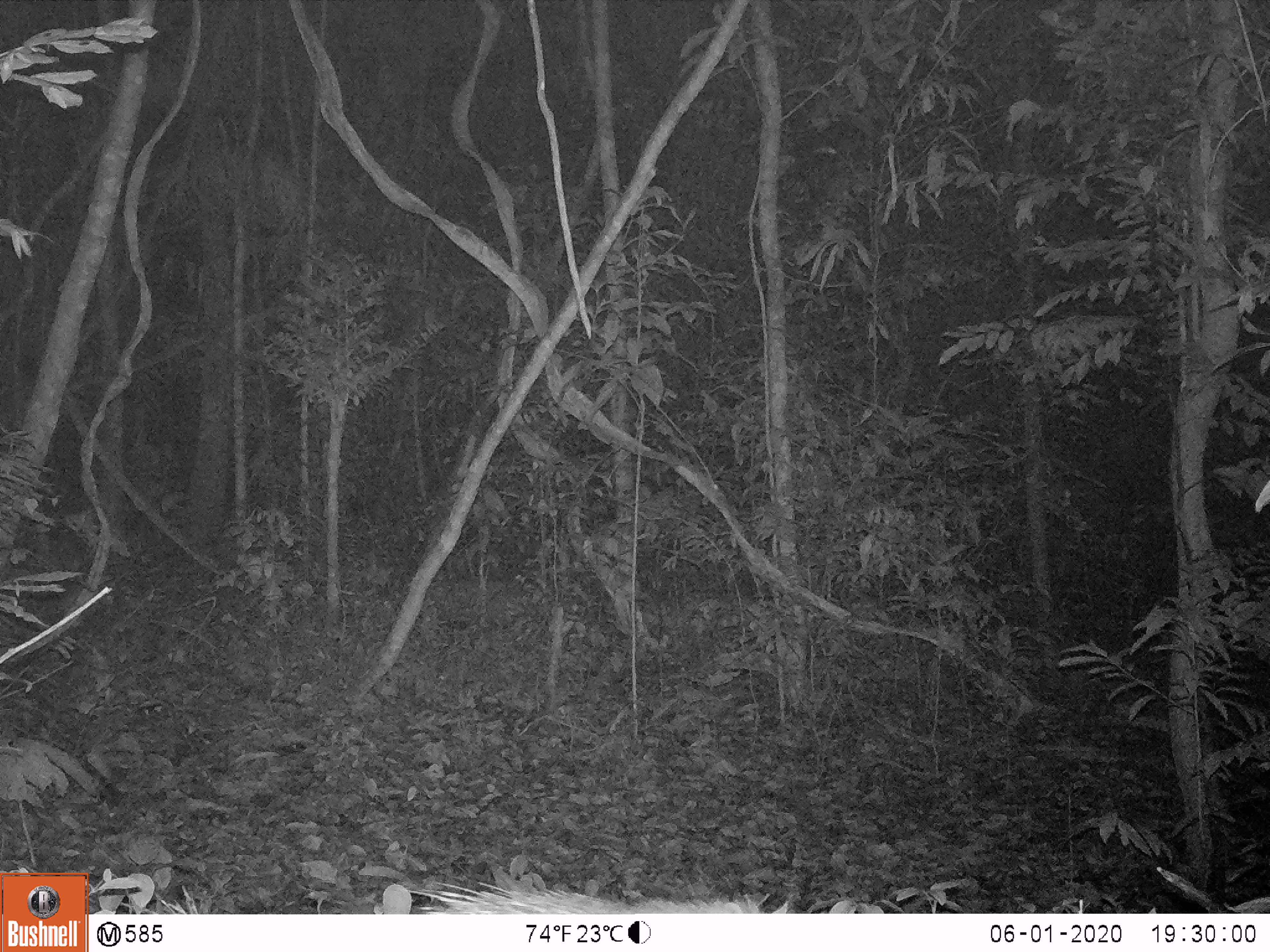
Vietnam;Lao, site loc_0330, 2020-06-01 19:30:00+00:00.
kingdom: Animalia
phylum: Chordata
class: Mammalia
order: Rodentia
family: Hystricidae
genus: Atherurus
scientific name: Atherurus macrourus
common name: asiatic brush-tailed porcupine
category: asiatic brush tailed porcupine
Asiatic brush tailed porcupine (asiatic brush-tailed porcupine) (Atherurus macrourus). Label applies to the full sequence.